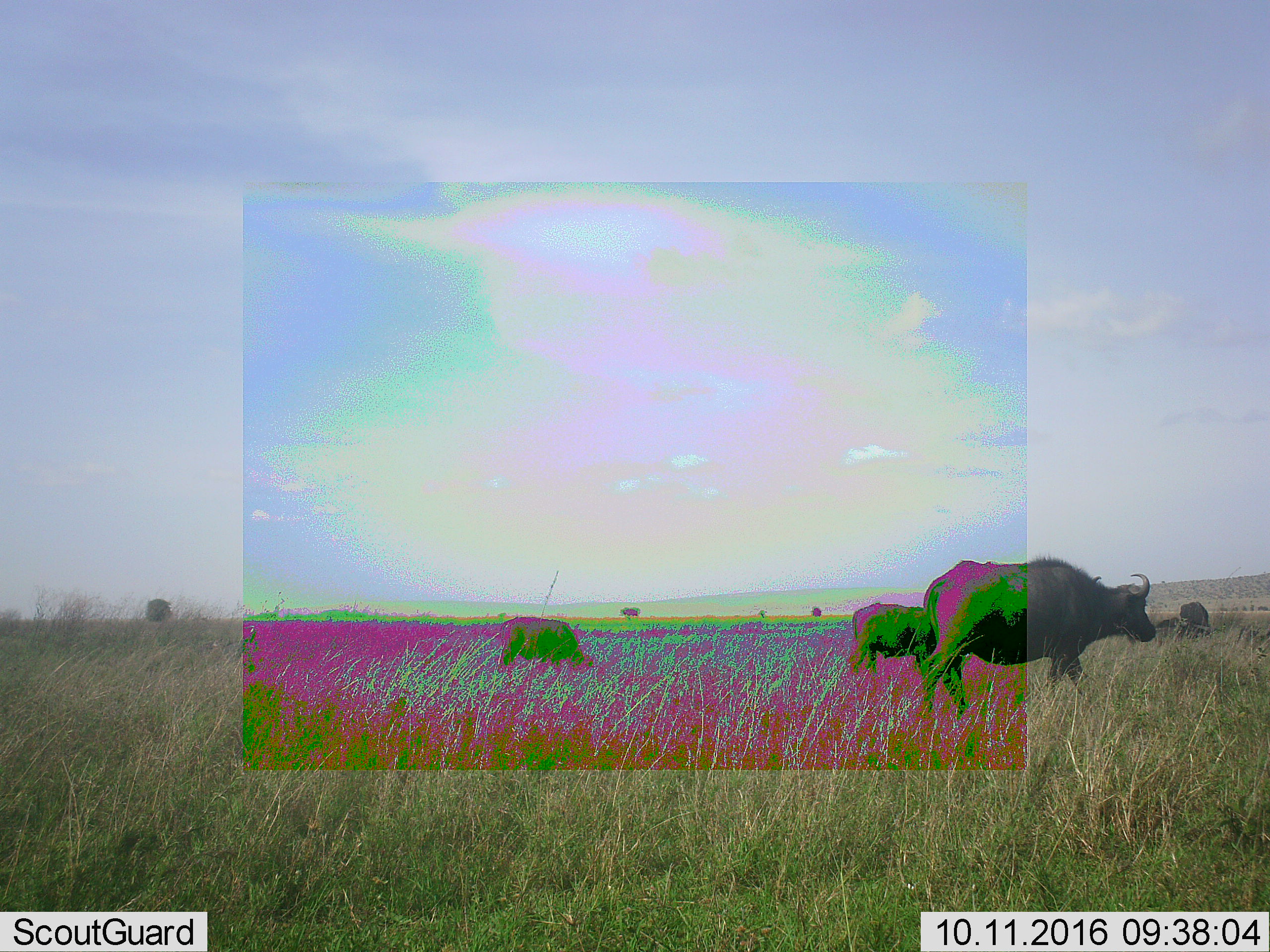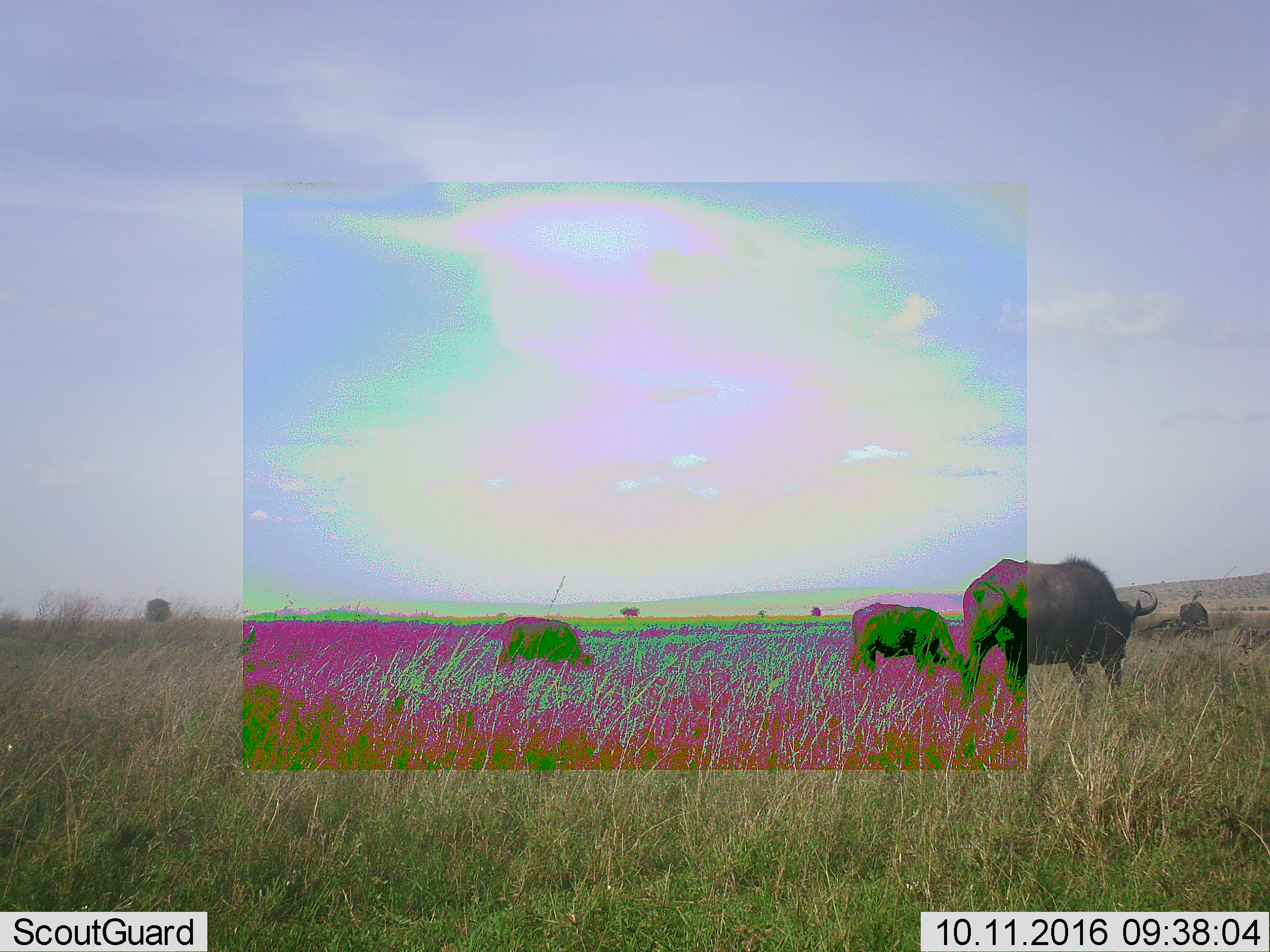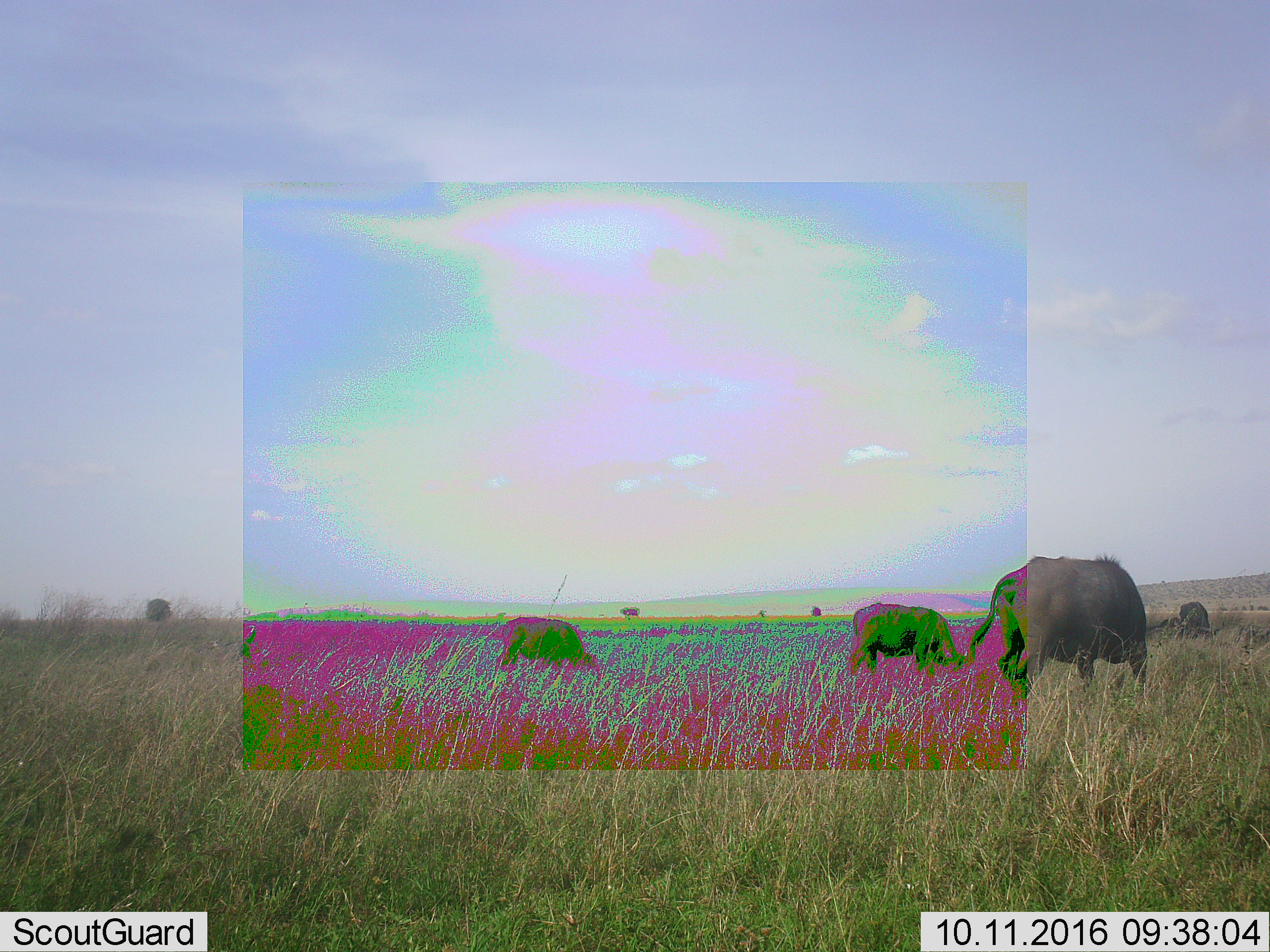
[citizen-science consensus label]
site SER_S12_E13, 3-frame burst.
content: unidentified animal